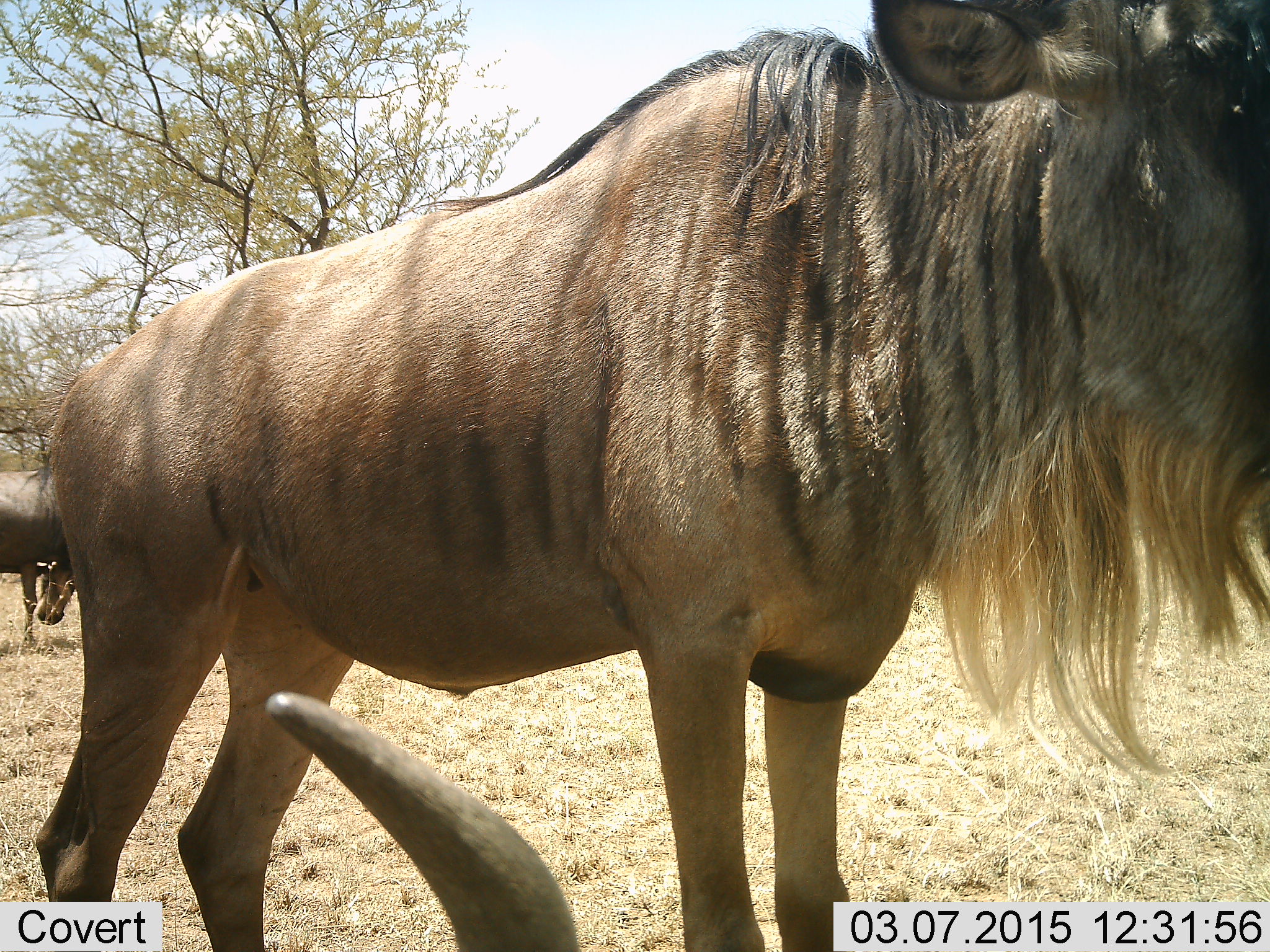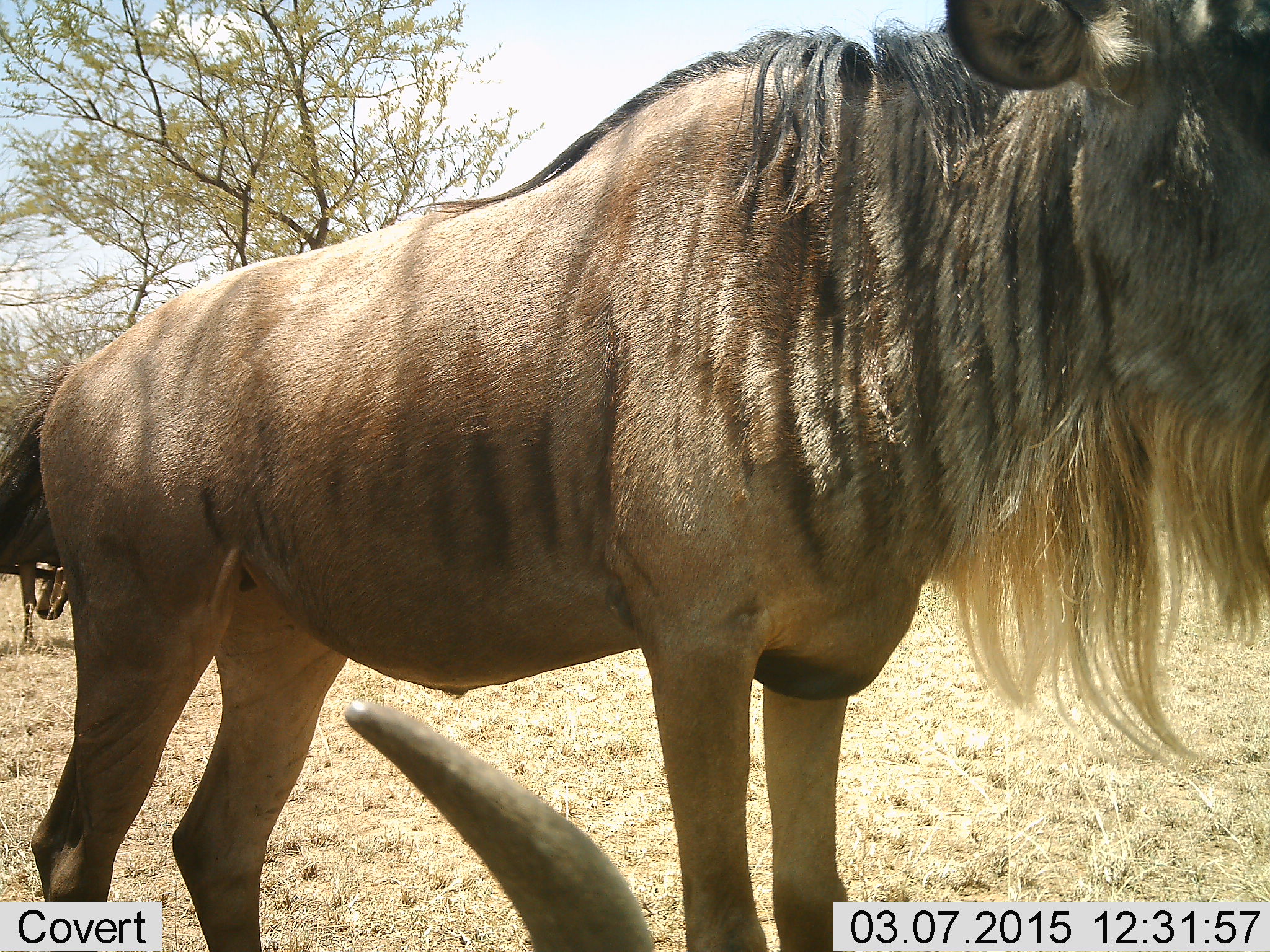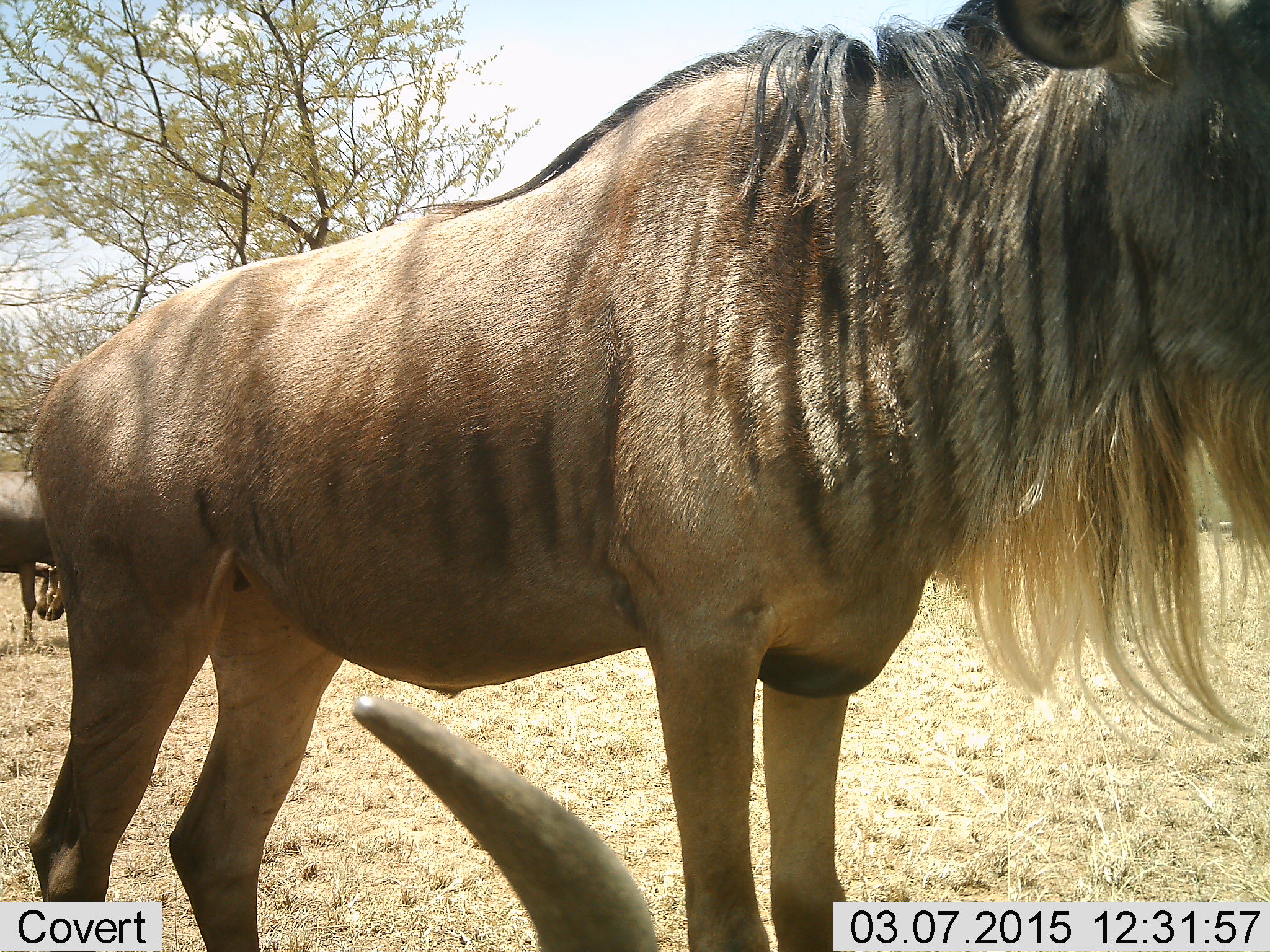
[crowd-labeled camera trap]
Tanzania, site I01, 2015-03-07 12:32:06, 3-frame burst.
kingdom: Animalia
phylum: Chordata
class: Mammalia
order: Artiodactyla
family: Bovidae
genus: Connochaetes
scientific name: Connochaetes taurinus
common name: blue wildebeest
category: wildebeest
Wildebeest (blue wildebeest) (Connochaetes taurinus), count 3. Behavior (volunteer vote fractions): standing 80%, resting 70%, moving 0%, interacting 0%. Young present (vote fraction): 0%. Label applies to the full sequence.